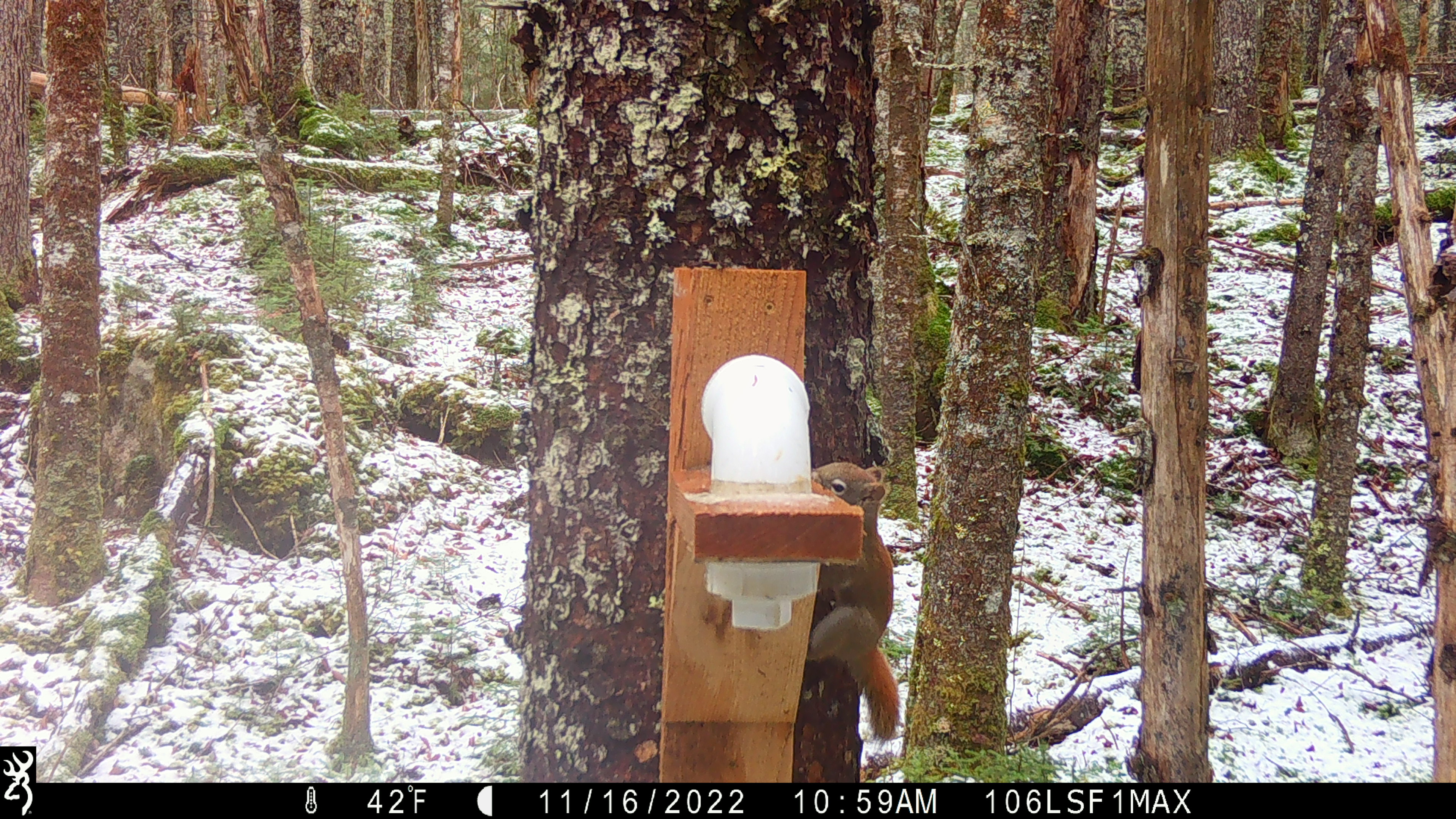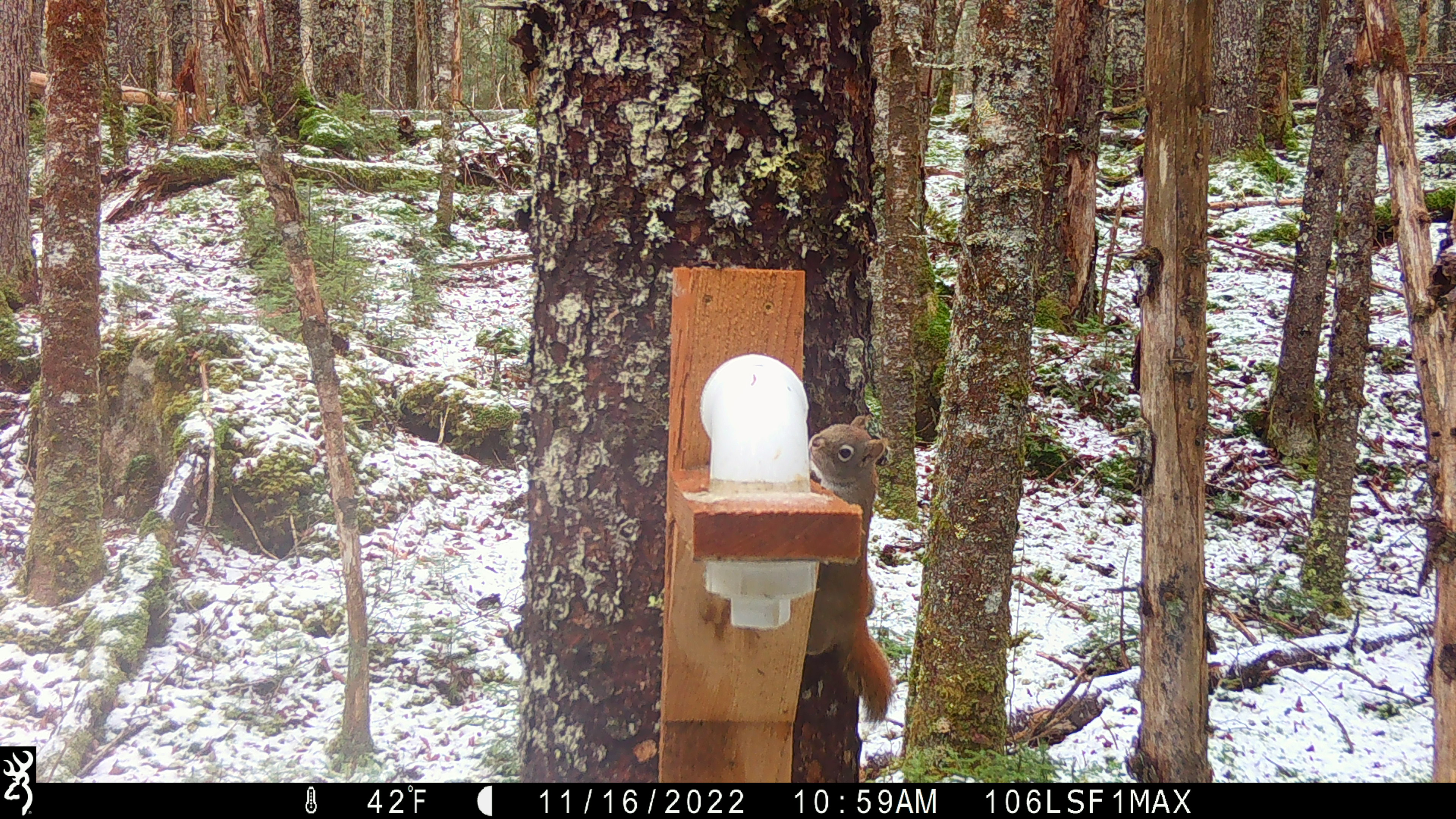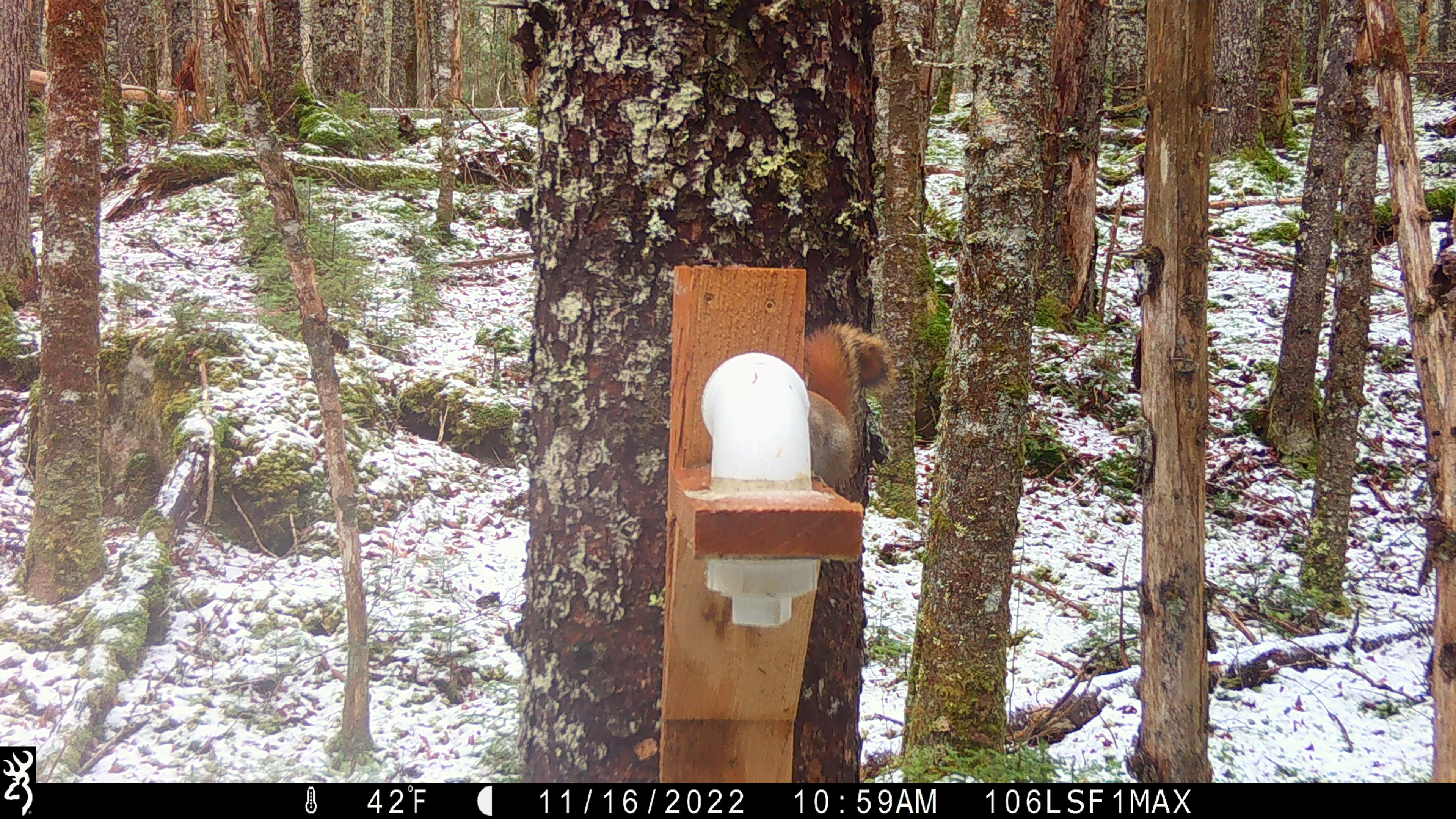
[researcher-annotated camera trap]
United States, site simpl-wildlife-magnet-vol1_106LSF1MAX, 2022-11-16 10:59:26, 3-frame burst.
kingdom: Animalia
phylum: Chordata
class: Mammalia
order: Rodentia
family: Sciuridae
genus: Tamiasciurus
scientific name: Tamiasciurus hudsonicus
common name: red squirrel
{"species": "red squirrel (Tamiasciurus hudsonicus)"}